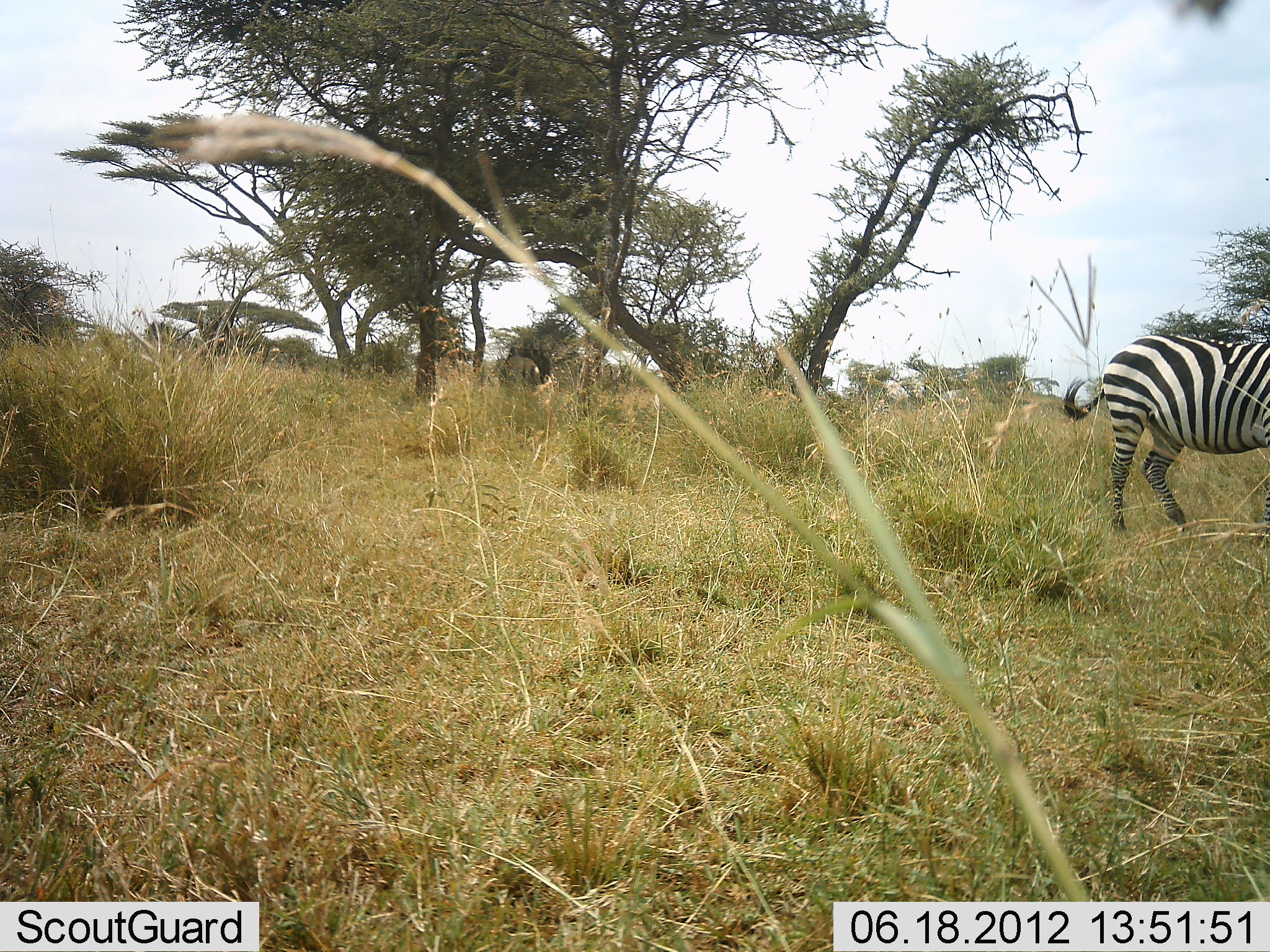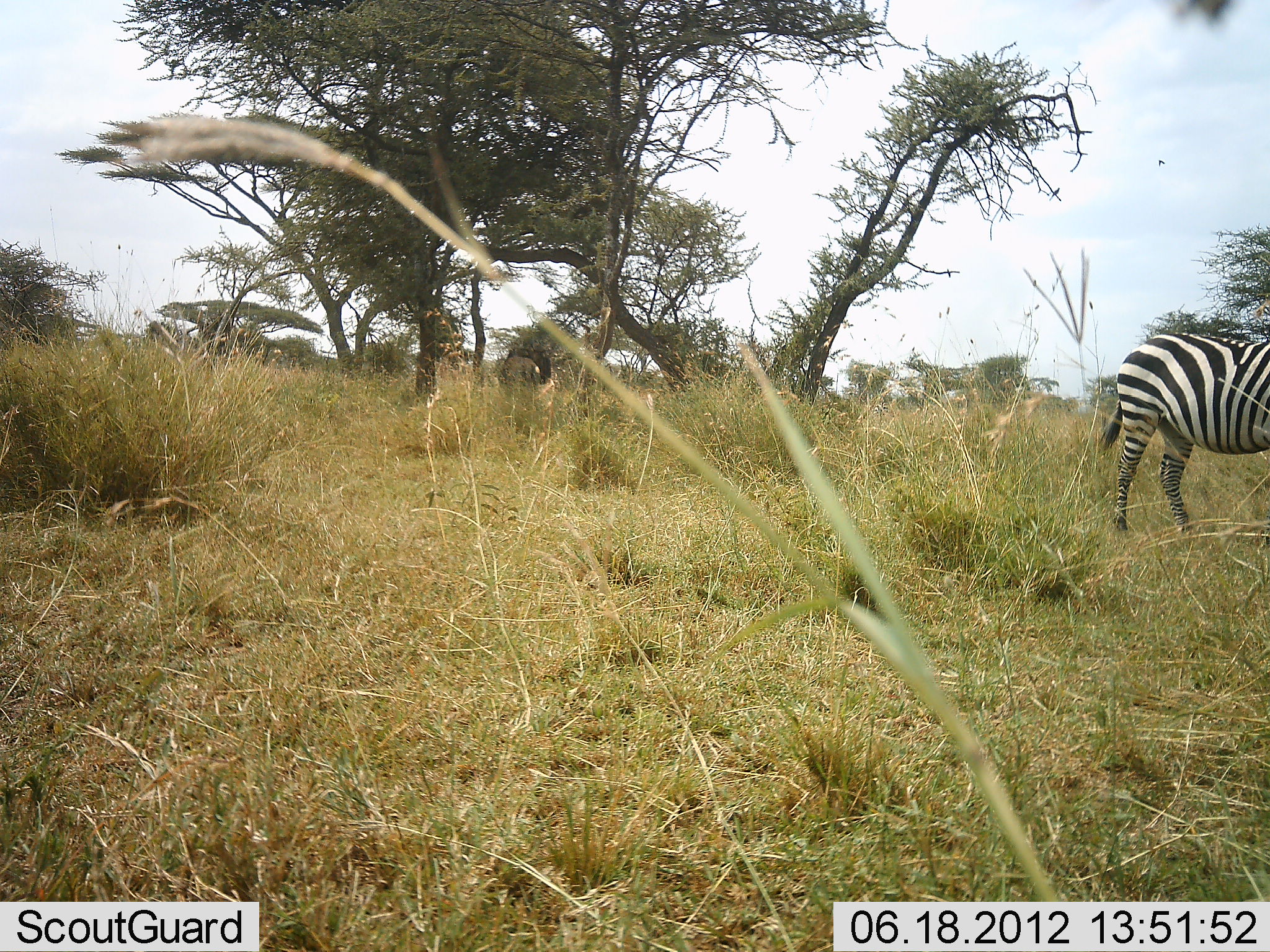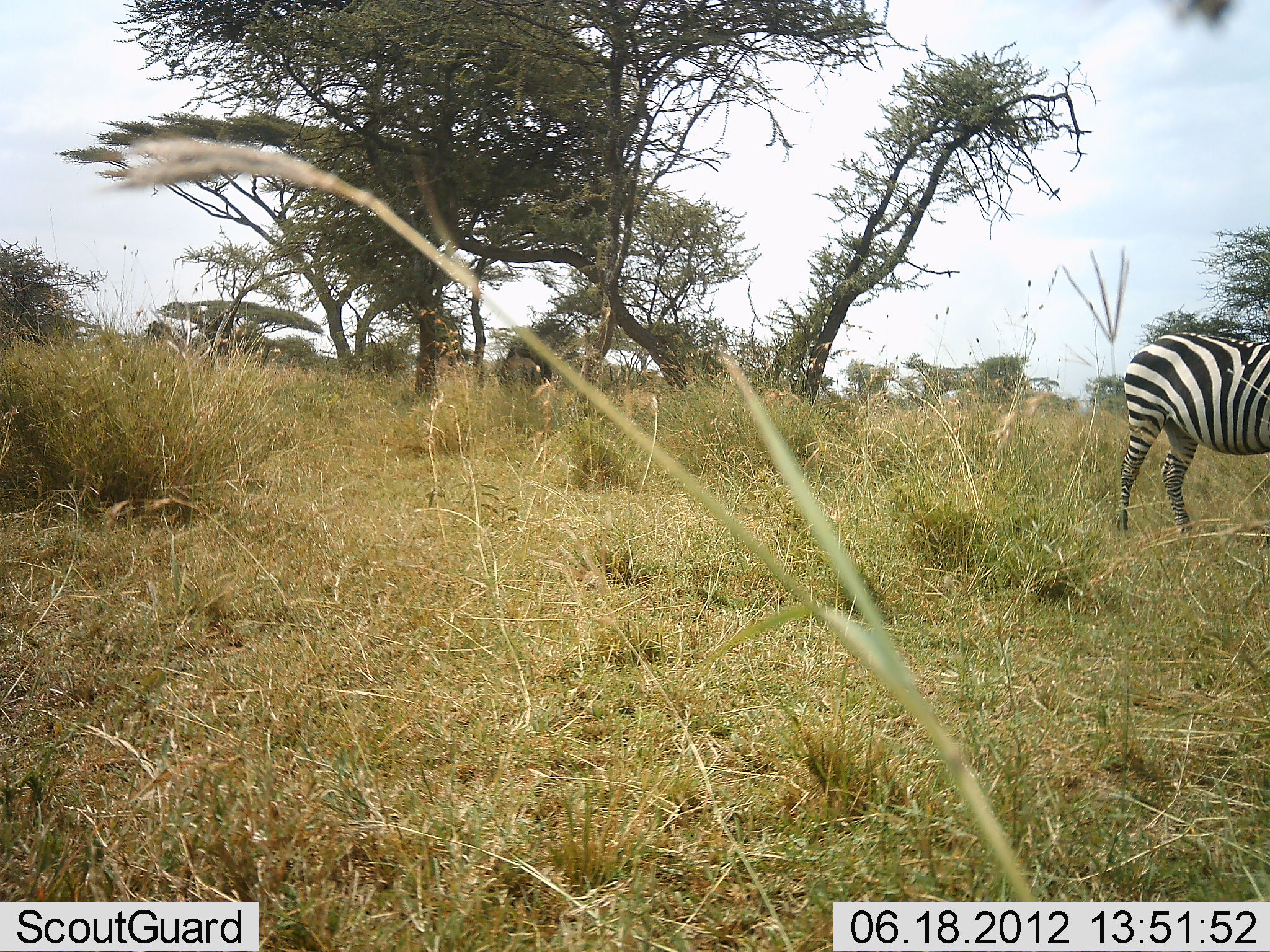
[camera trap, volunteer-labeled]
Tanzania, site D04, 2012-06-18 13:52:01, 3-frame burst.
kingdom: Animalia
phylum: Chordata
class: Mammalia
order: Perissodactyla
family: Equidae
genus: Equus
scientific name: Equus quagga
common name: plains zebra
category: zebra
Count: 1.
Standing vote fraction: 58%.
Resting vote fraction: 0%.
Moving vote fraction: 33%.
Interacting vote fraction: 0%.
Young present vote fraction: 0%.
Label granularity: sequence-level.